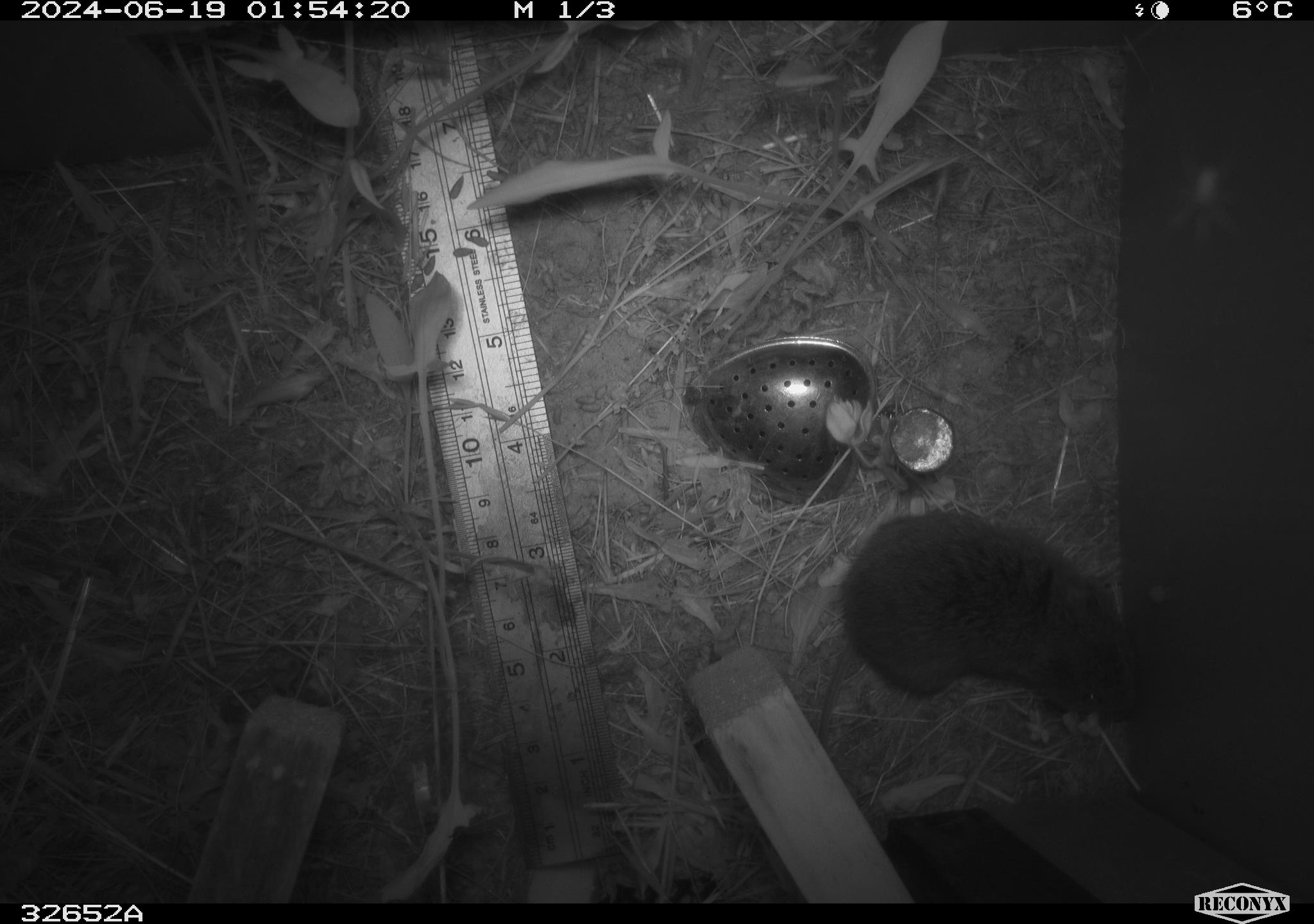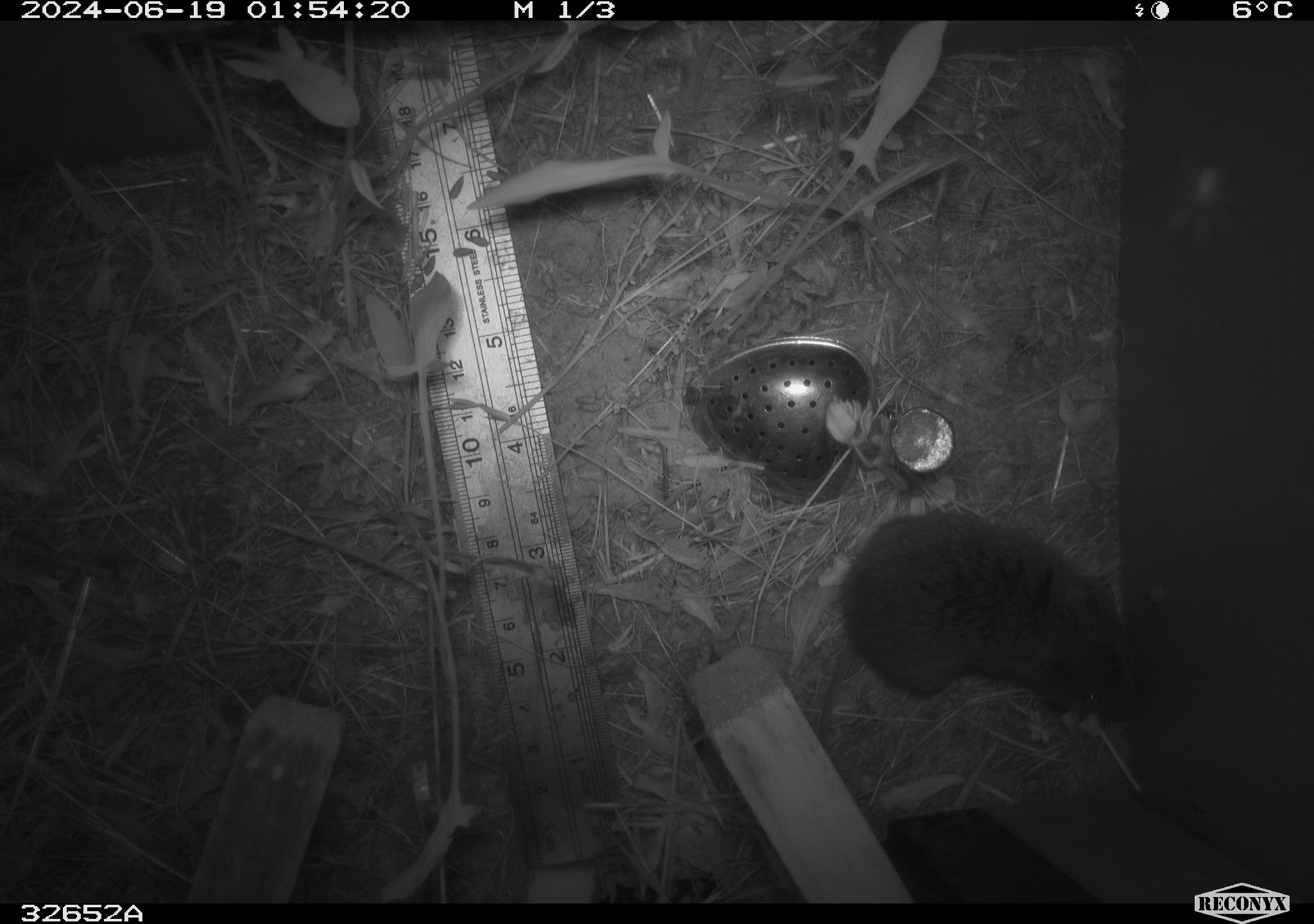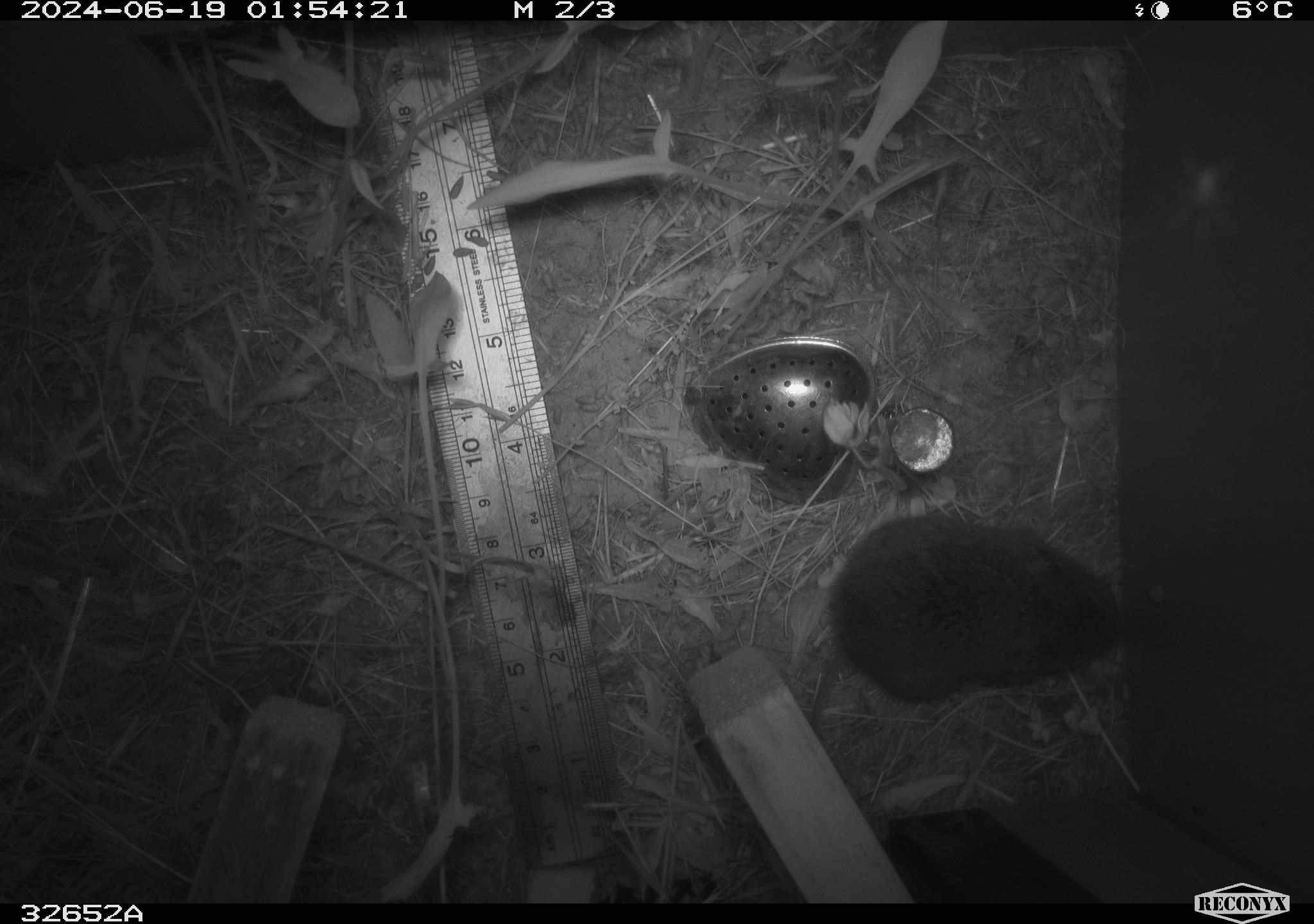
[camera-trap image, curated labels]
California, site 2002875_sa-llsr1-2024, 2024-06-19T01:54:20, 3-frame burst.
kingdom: Animalia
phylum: Chordata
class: Mammalia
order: Rodentia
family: Cricetidae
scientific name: Arvicolinae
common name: voles, lemmings, and muskrats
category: arvicolinae subfamily